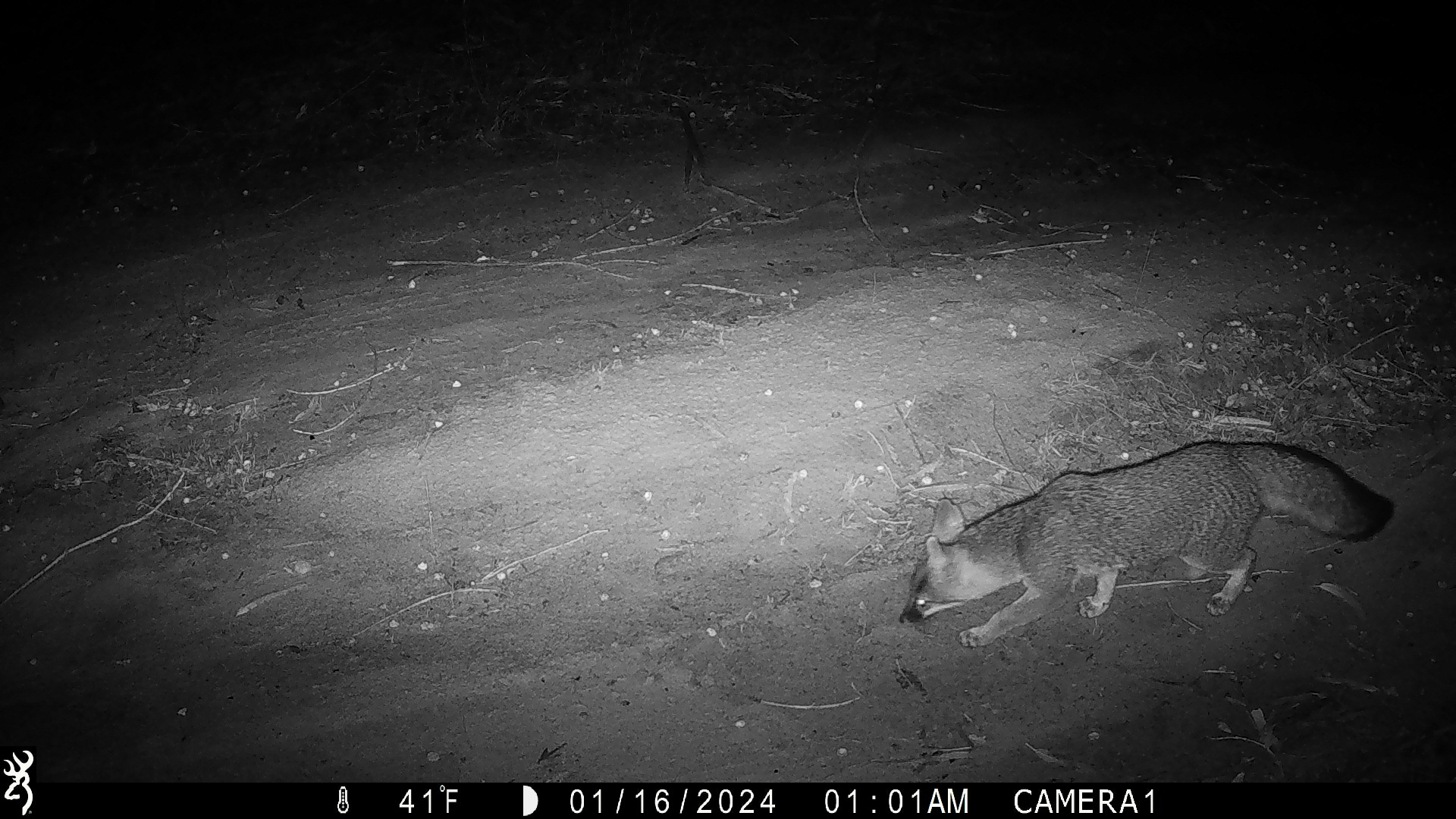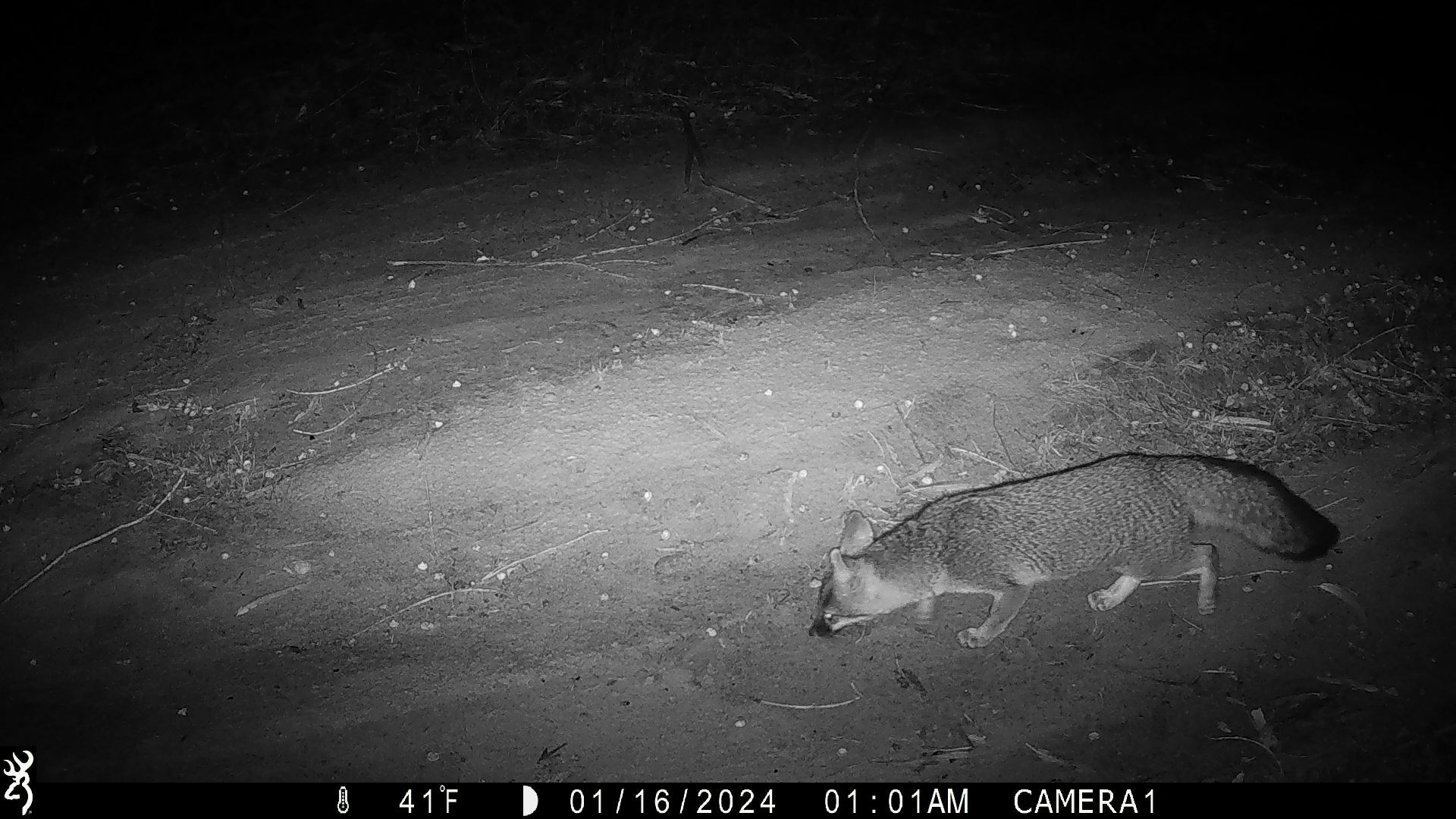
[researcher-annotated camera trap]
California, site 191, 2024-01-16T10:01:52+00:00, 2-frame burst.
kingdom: Animalia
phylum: Chordata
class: Mammalia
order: Carnivora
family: Canidae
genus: Urocyon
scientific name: Urocyon cinereoargenteus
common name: gray fox